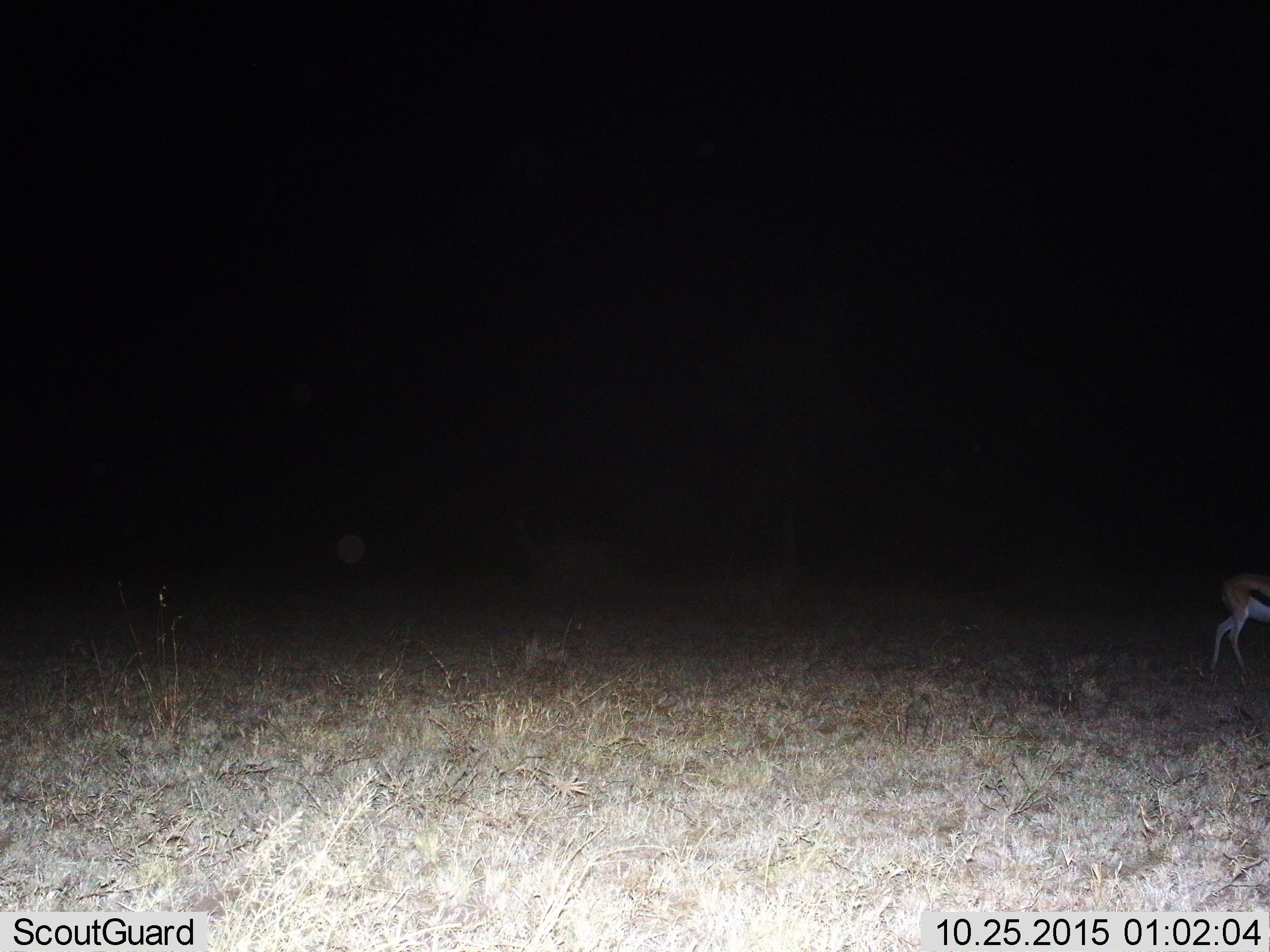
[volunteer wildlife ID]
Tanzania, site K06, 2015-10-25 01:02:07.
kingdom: Animalia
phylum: Chordata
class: Mammalia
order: Artiodactyla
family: Bovidae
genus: Eudorcas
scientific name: Eudorcas thomsonii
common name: thomson's gazelle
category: gazellethomsons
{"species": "gazellethomsons (thomson's gazelle) (Eudorcas thomsonii)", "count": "1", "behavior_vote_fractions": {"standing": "50%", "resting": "0%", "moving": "50%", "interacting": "0%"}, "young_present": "0%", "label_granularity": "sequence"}